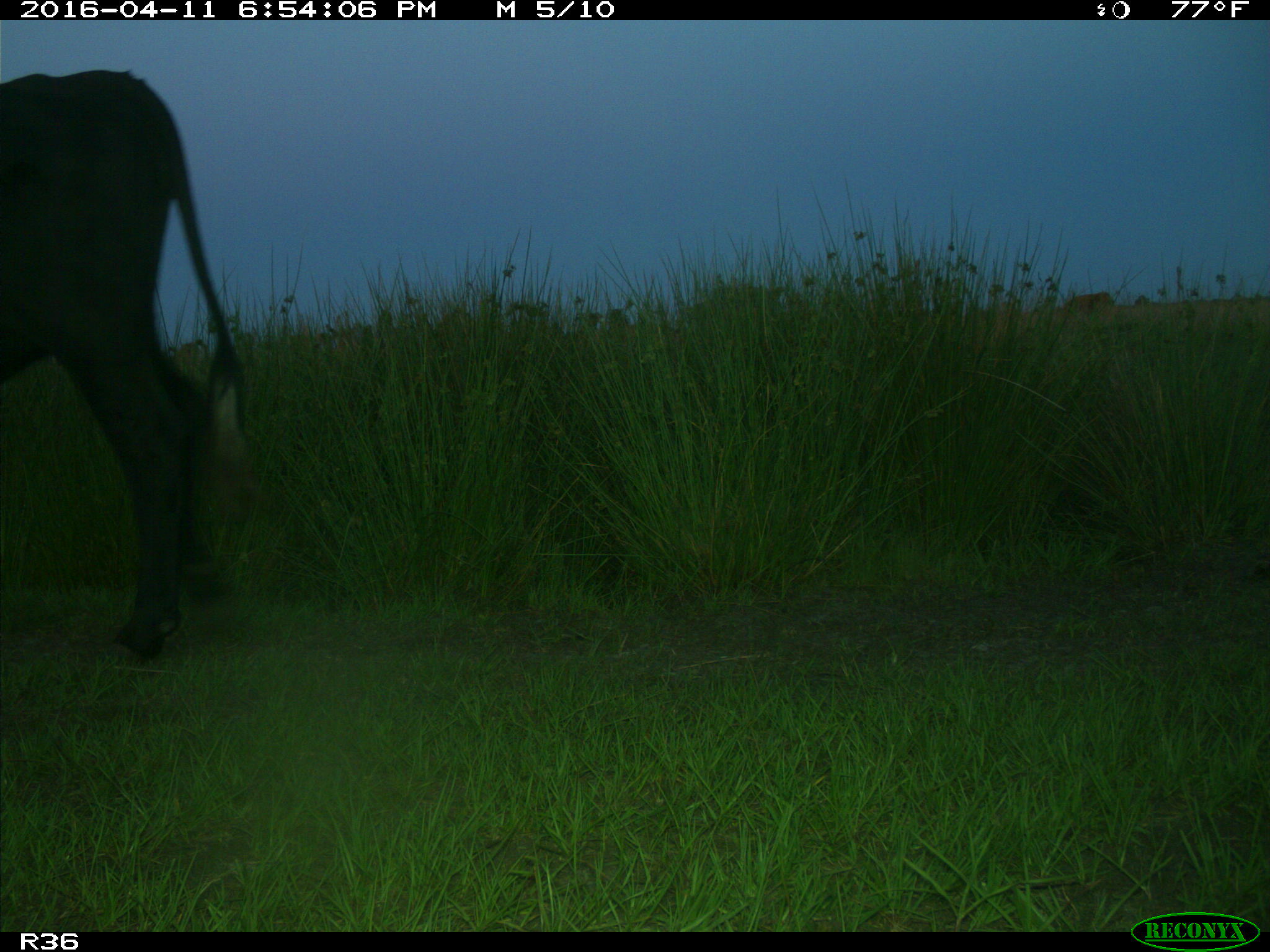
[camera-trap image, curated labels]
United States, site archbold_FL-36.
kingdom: Animalia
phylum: Chordata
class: Mammalia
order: Artiodactyla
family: Bovidae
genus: Bos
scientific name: Bos taurus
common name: domestic cow